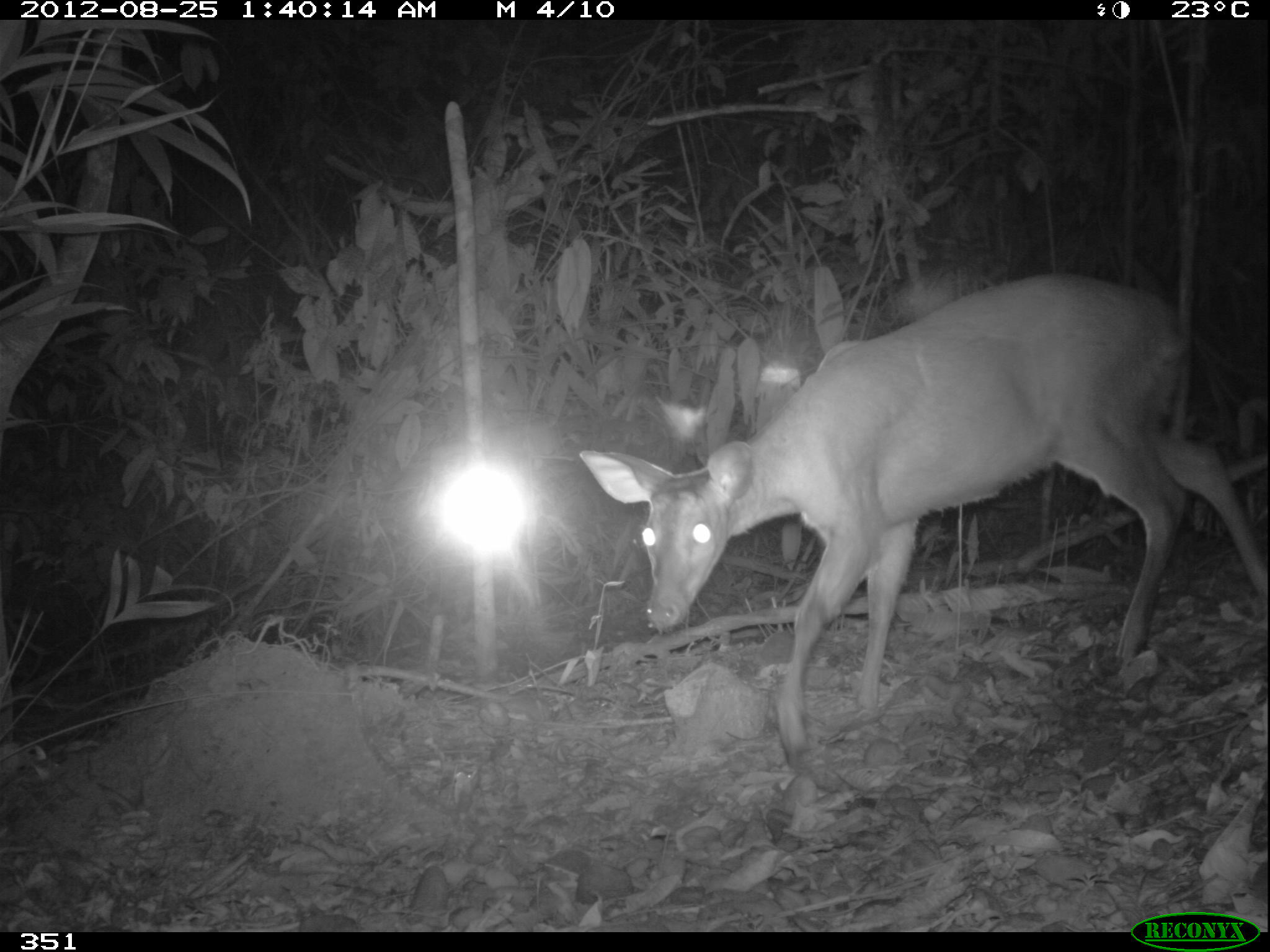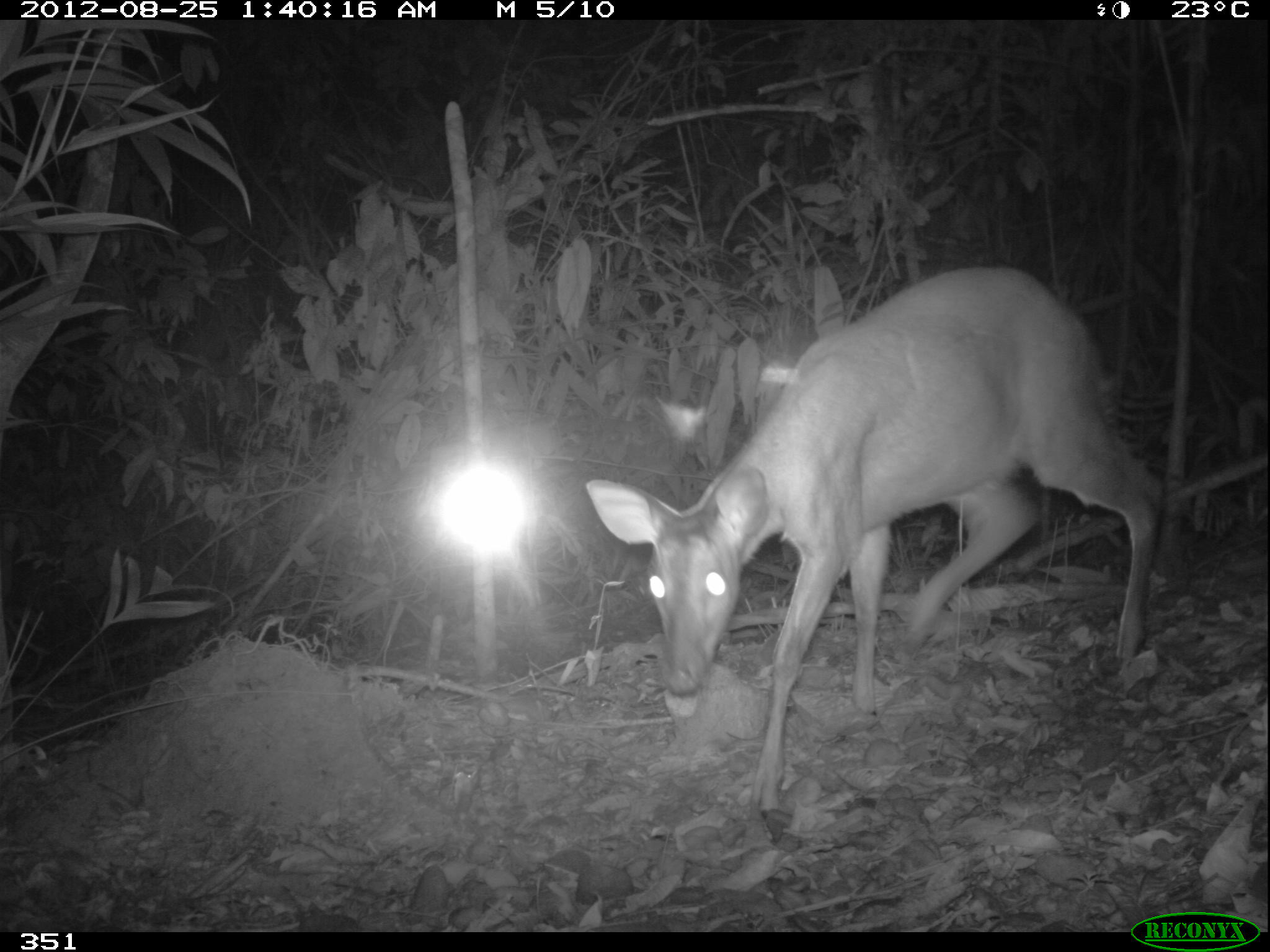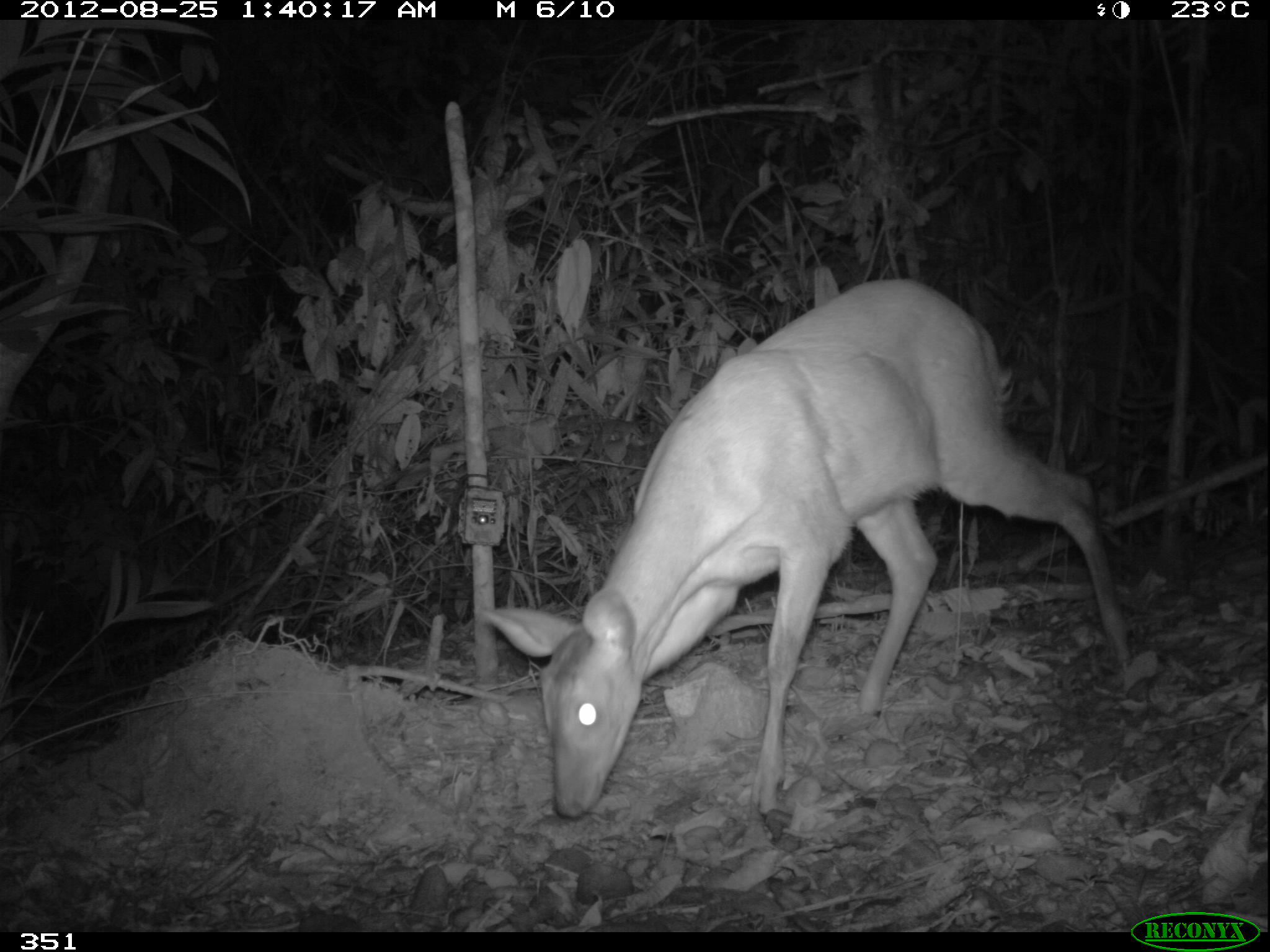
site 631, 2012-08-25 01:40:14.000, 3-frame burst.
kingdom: Animalia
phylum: Chordata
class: Mammalia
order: Artiodactyla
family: Cervidae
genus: Mazama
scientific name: Mazama americana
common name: red brocket